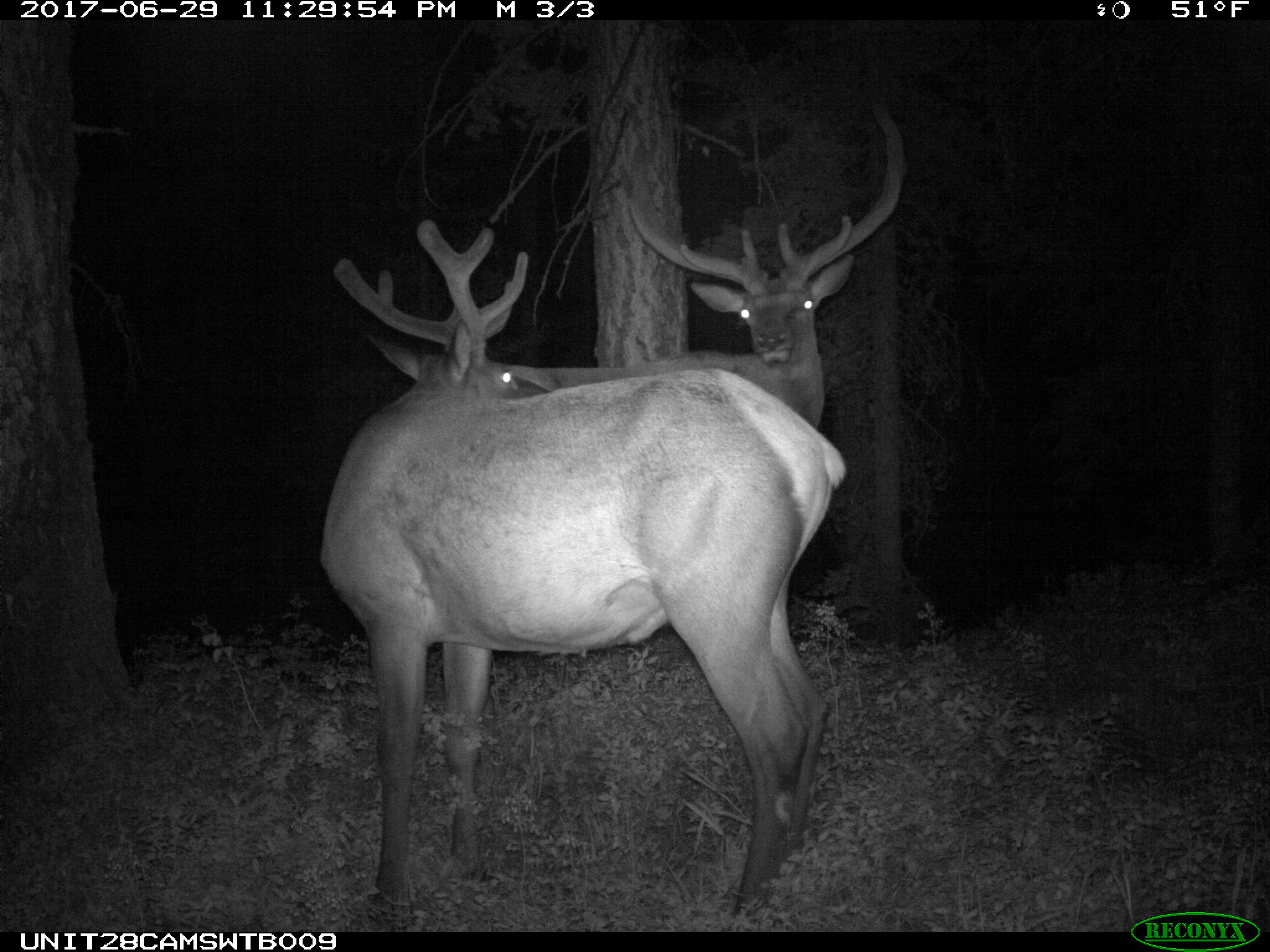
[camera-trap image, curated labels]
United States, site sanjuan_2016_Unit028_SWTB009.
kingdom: Animalia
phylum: Chordata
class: Mammalia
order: Artiodactyla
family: Cervidae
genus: Cervus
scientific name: Cervus elaphus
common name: red deer